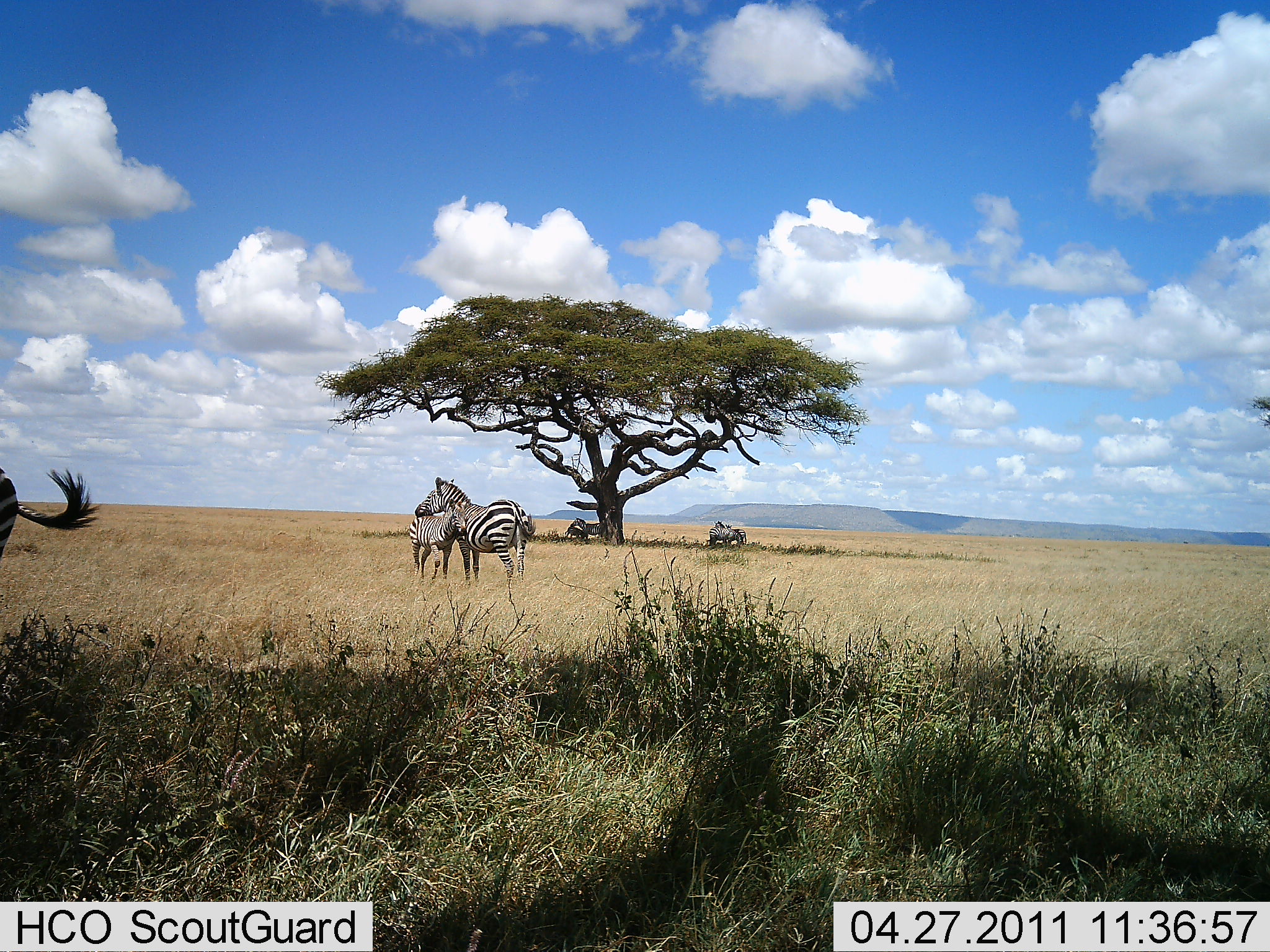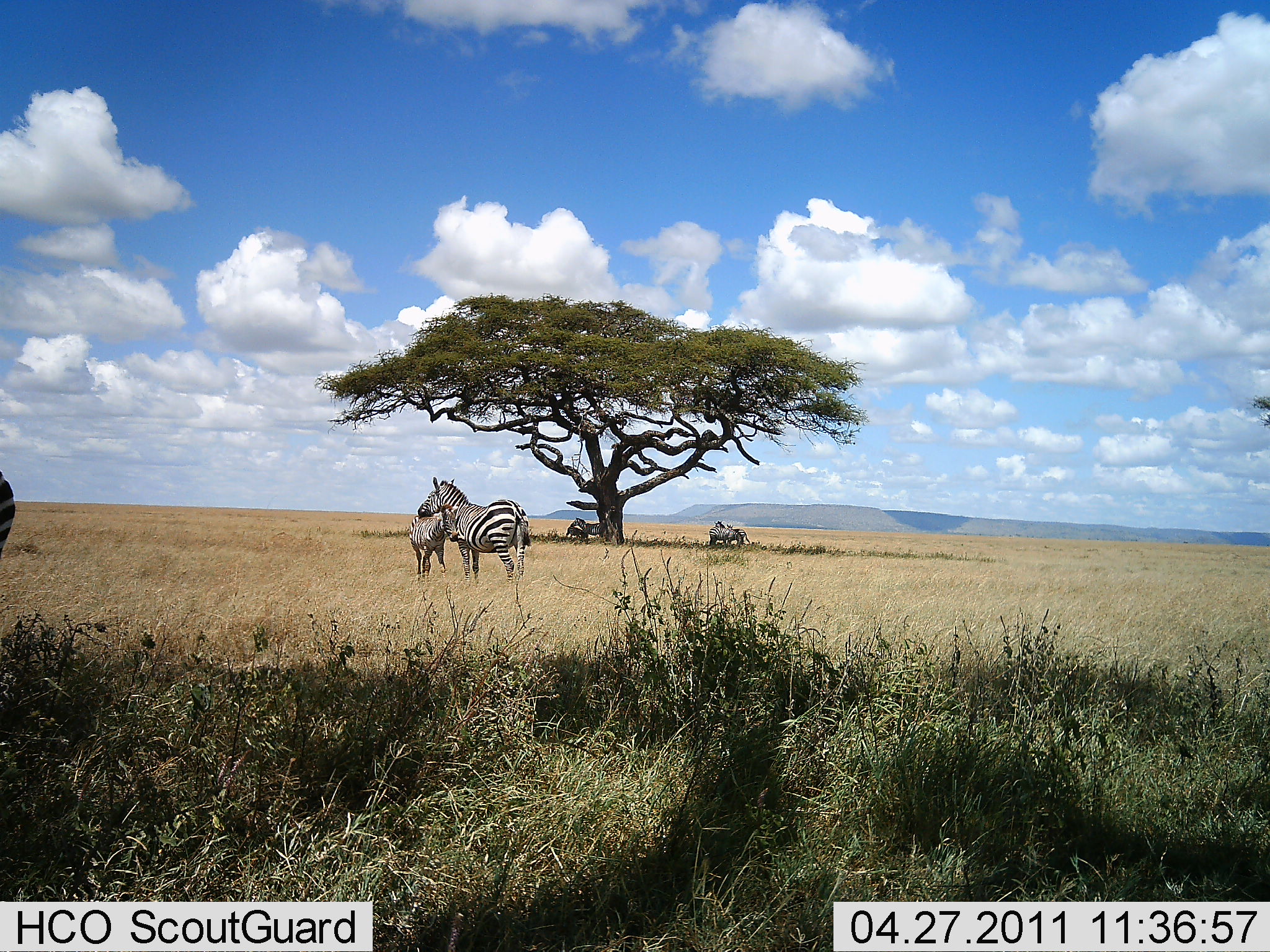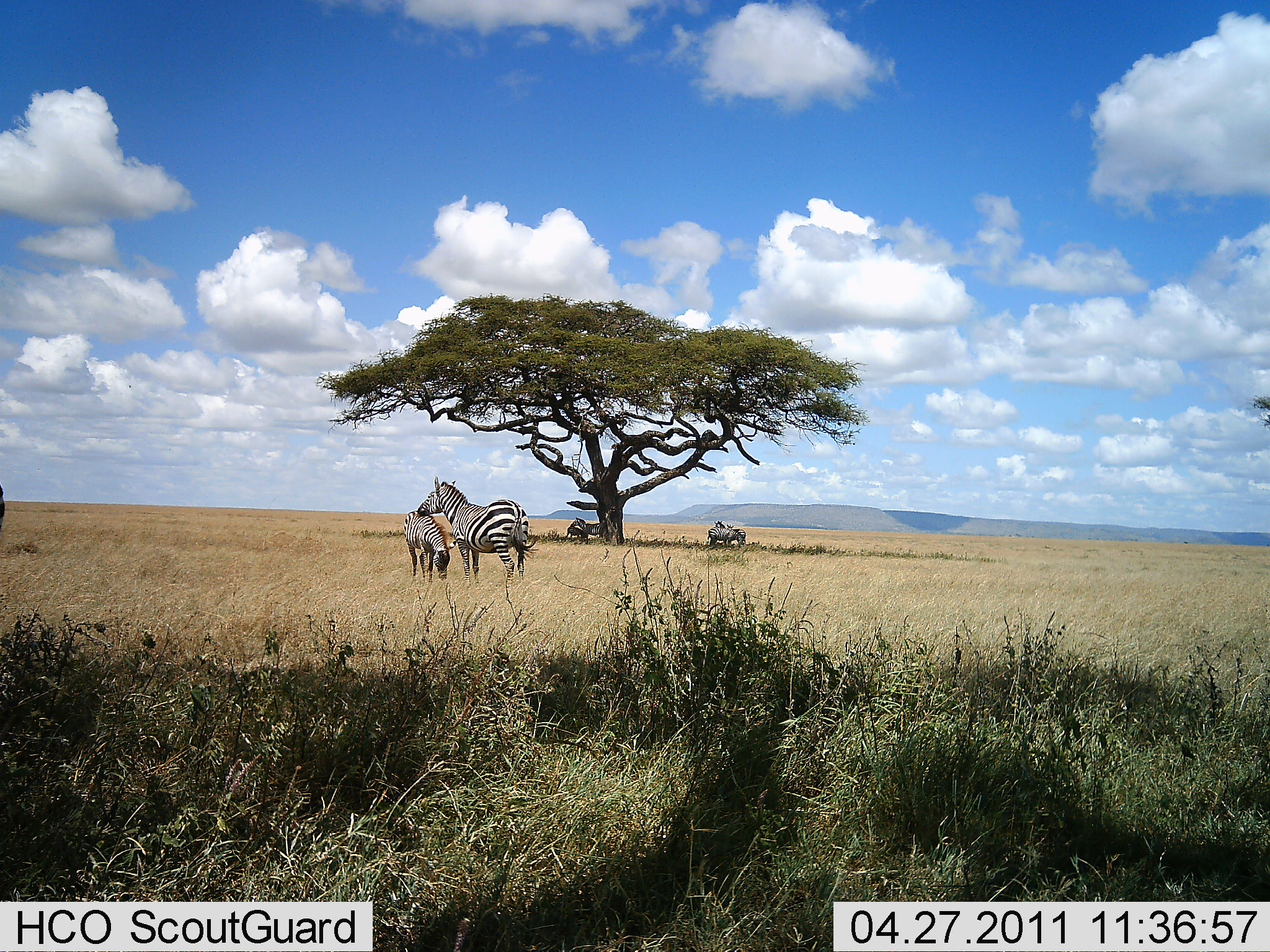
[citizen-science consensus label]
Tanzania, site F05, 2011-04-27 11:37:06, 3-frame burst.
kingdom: Animalia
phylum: Chordata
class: Mammalia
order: Perissodactyla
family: Equidae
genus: Equus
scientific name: Equus quagga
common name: plains zebra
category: zebra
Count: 6.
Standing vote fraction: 92%.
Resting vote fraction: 25%.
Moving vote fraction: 0%.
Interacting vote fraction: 25%.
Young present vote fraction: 25%.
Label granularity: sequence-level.